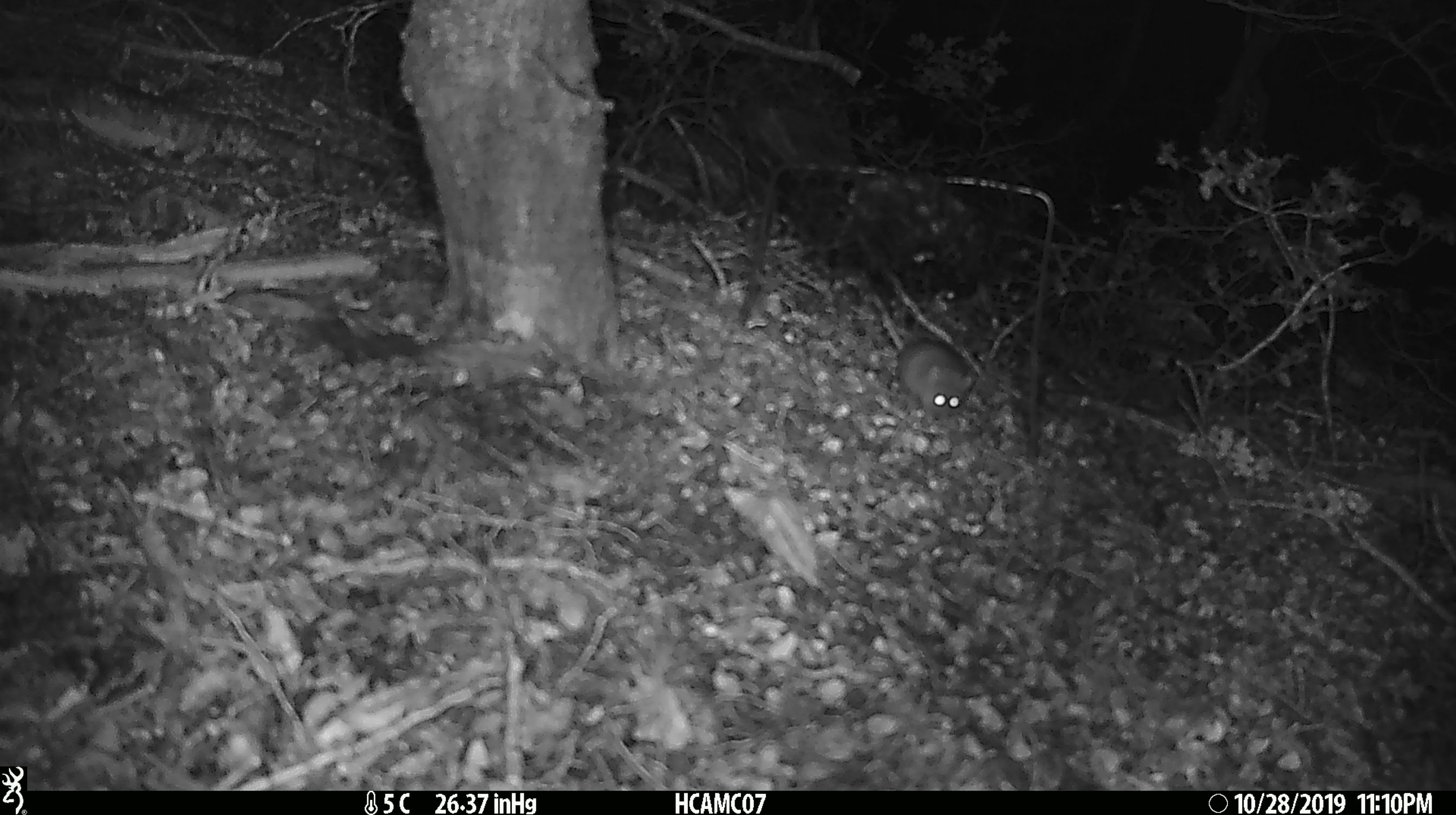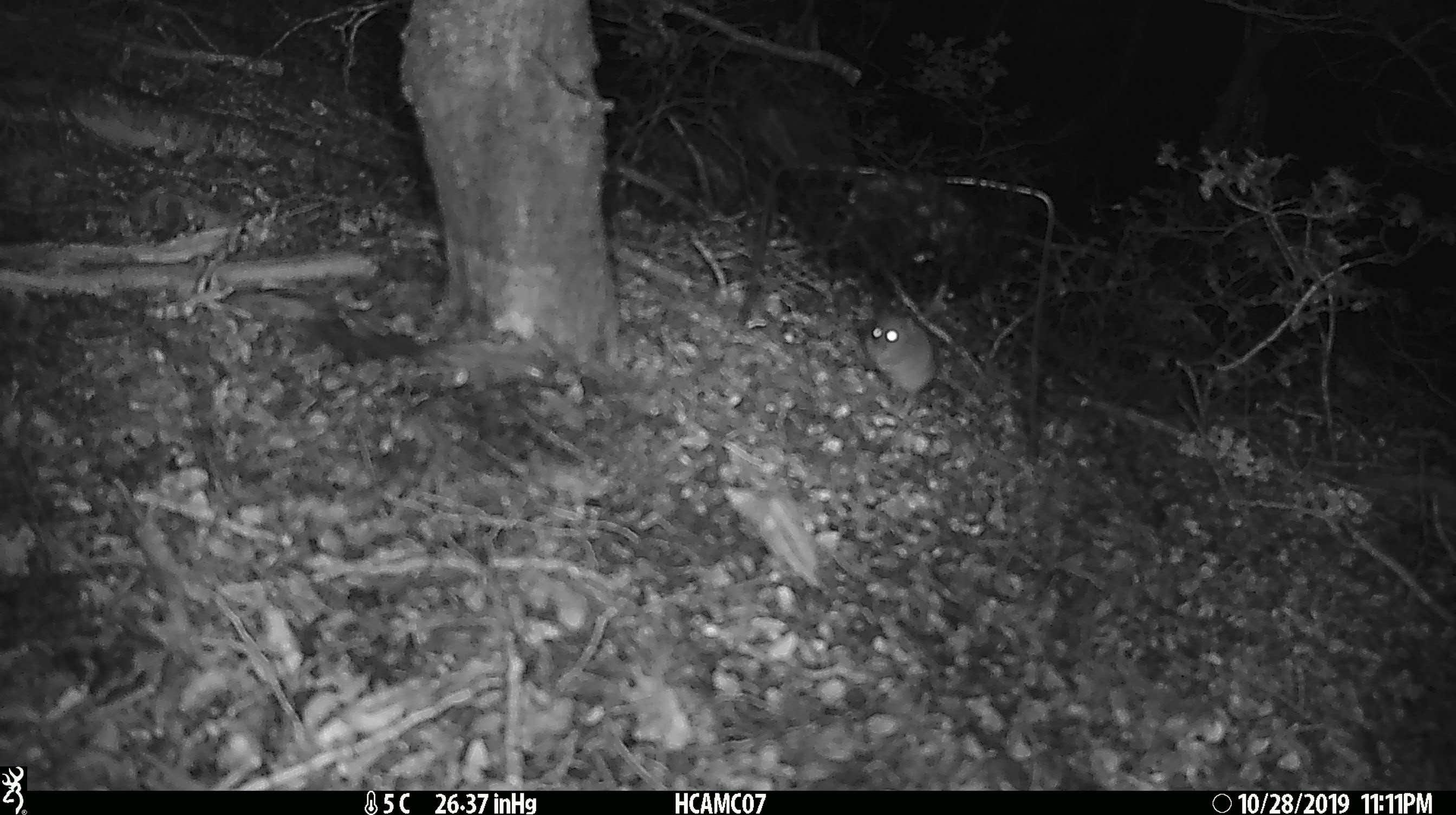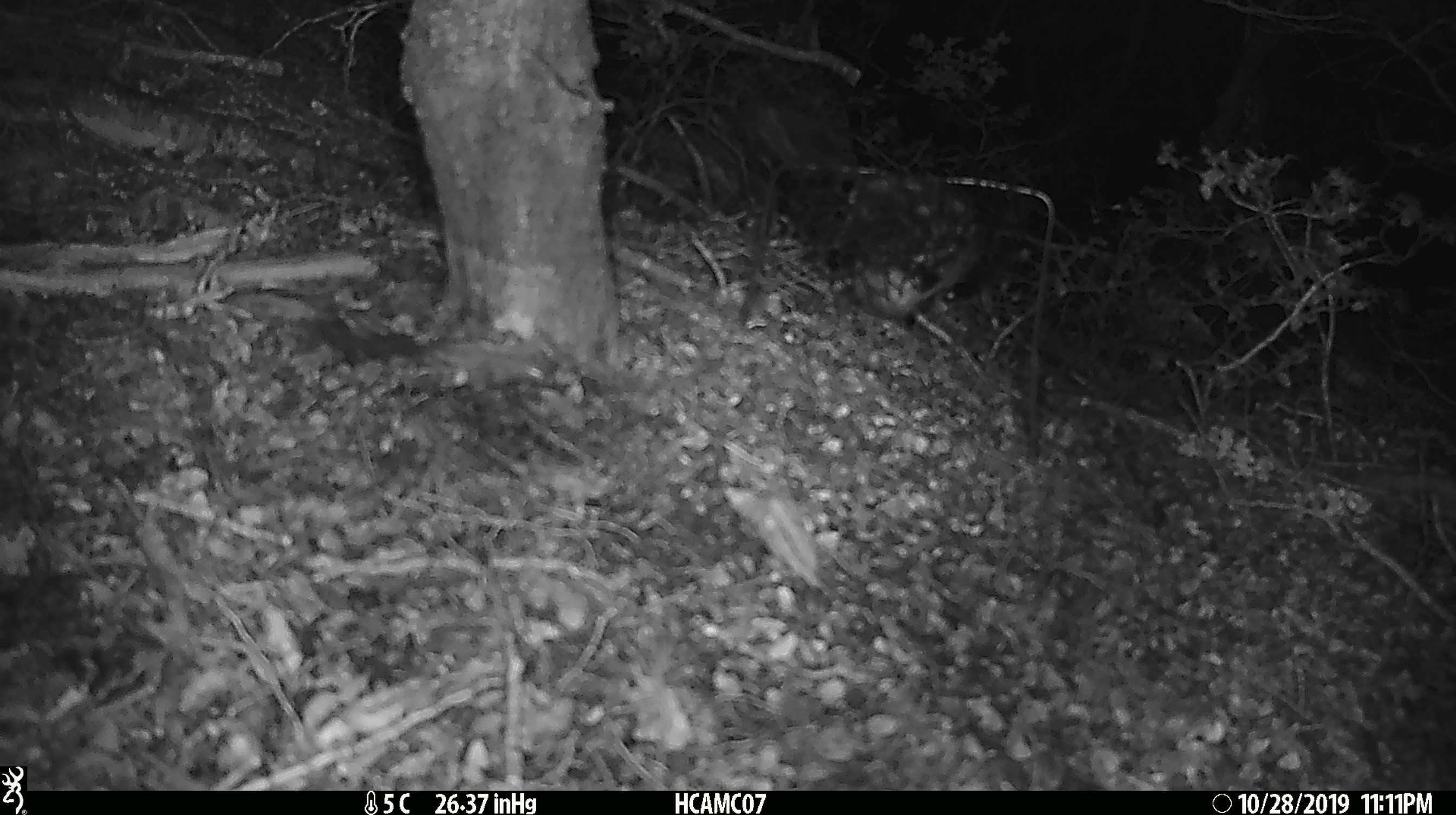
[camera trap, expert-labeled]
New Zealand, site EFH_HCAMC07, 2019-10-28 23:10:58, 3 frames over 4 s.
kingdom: Animalia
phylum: Chordata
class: Mammalia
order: Rodentia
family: Muridae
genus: Mus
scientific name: Mus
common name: mouse